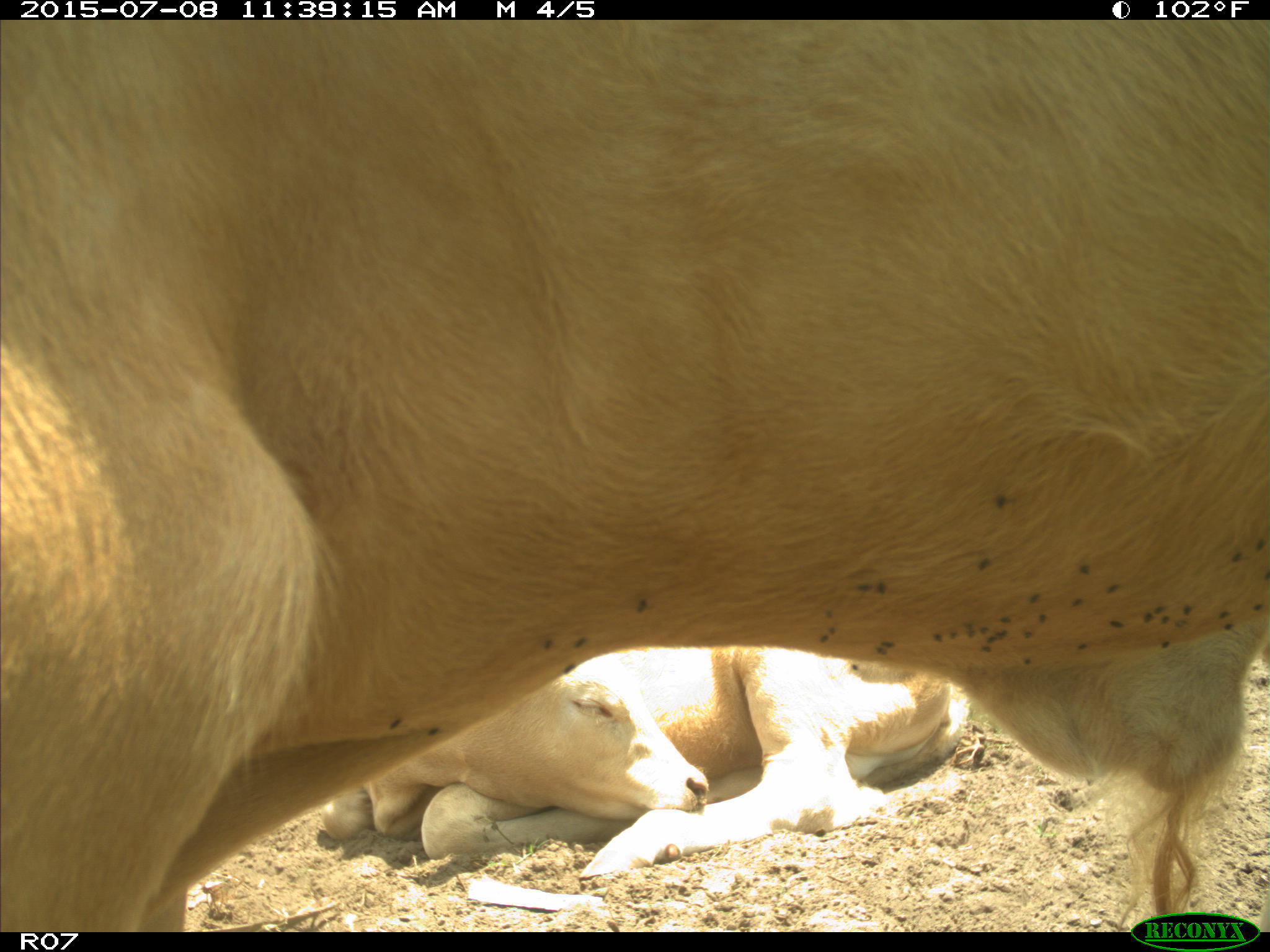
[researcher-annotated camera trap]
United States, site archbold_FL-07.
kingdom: Animalia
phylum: Chordata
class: Mammalia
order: Artiodactyla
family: Bovidae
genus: Bos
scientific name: Bos taurus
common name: domestic cow